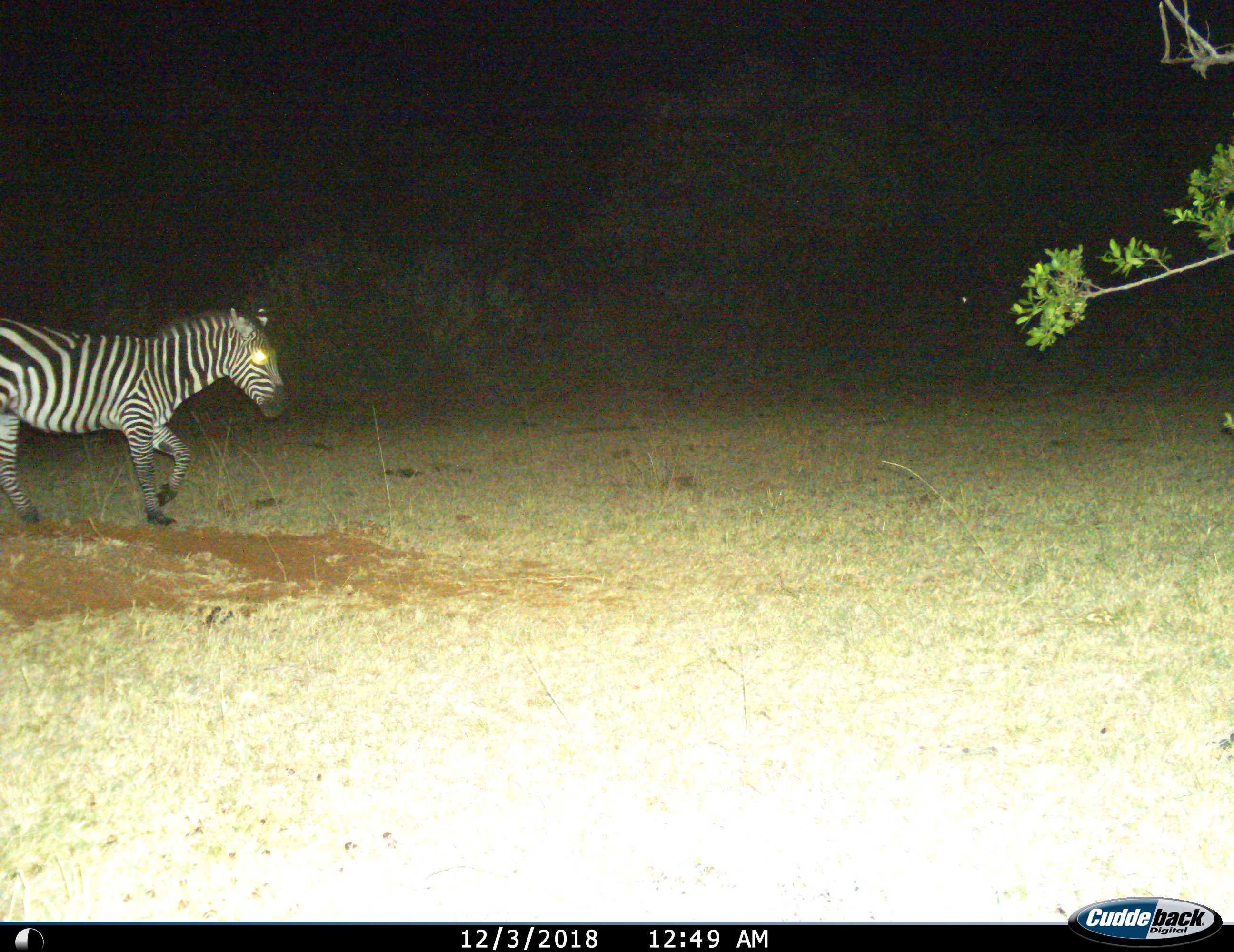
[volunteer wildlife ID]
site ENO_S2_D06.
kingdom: Animalia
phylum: Chordata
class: Mammalia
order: Perissodactyla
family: Equidae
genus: Equus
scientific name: Equus quagga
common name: plains zebra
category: zebraplains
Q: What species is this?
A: Zebraplains (plains zebra) (Equus quagga).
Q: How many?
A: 1.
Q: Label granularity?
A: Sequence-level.